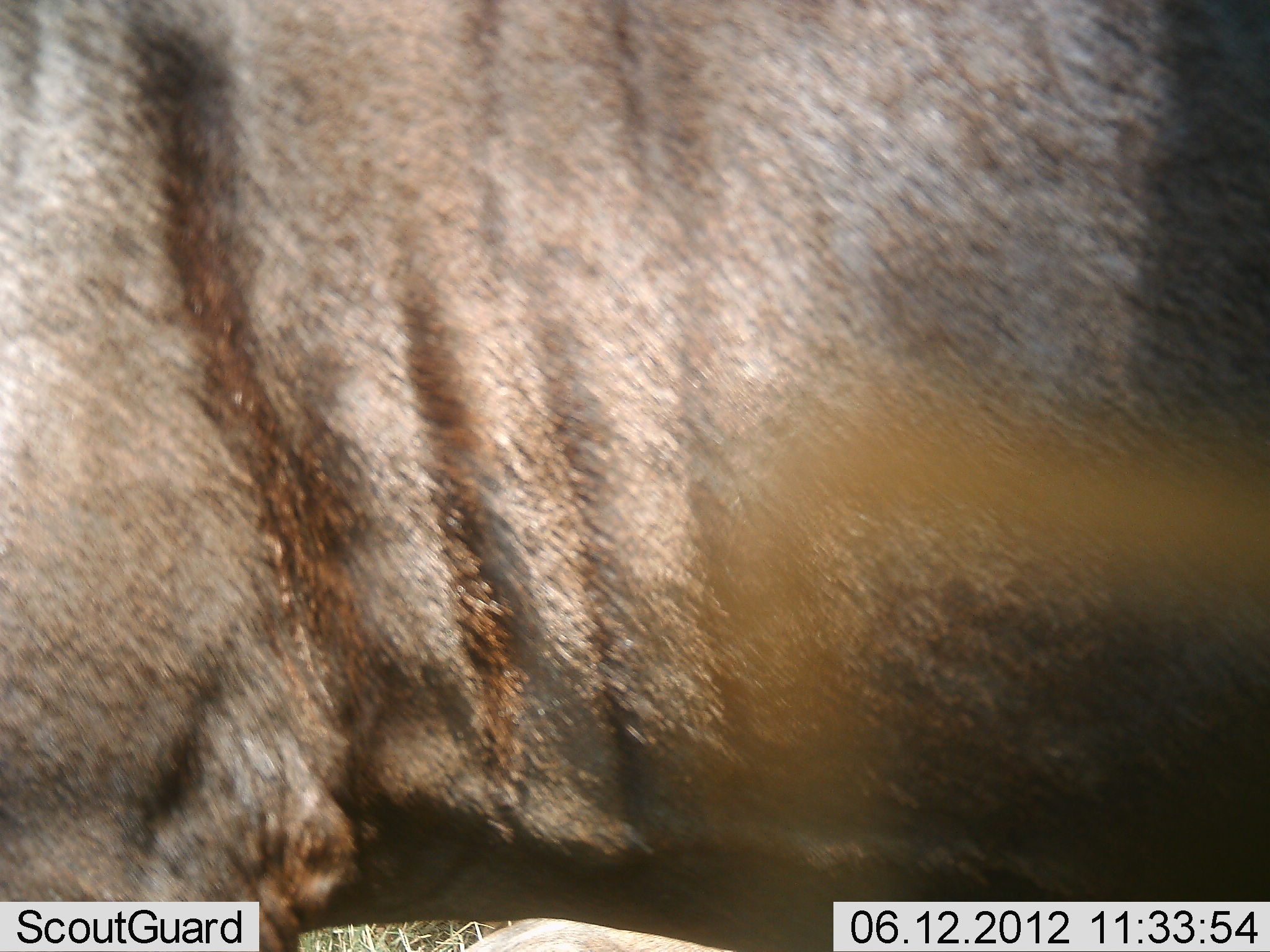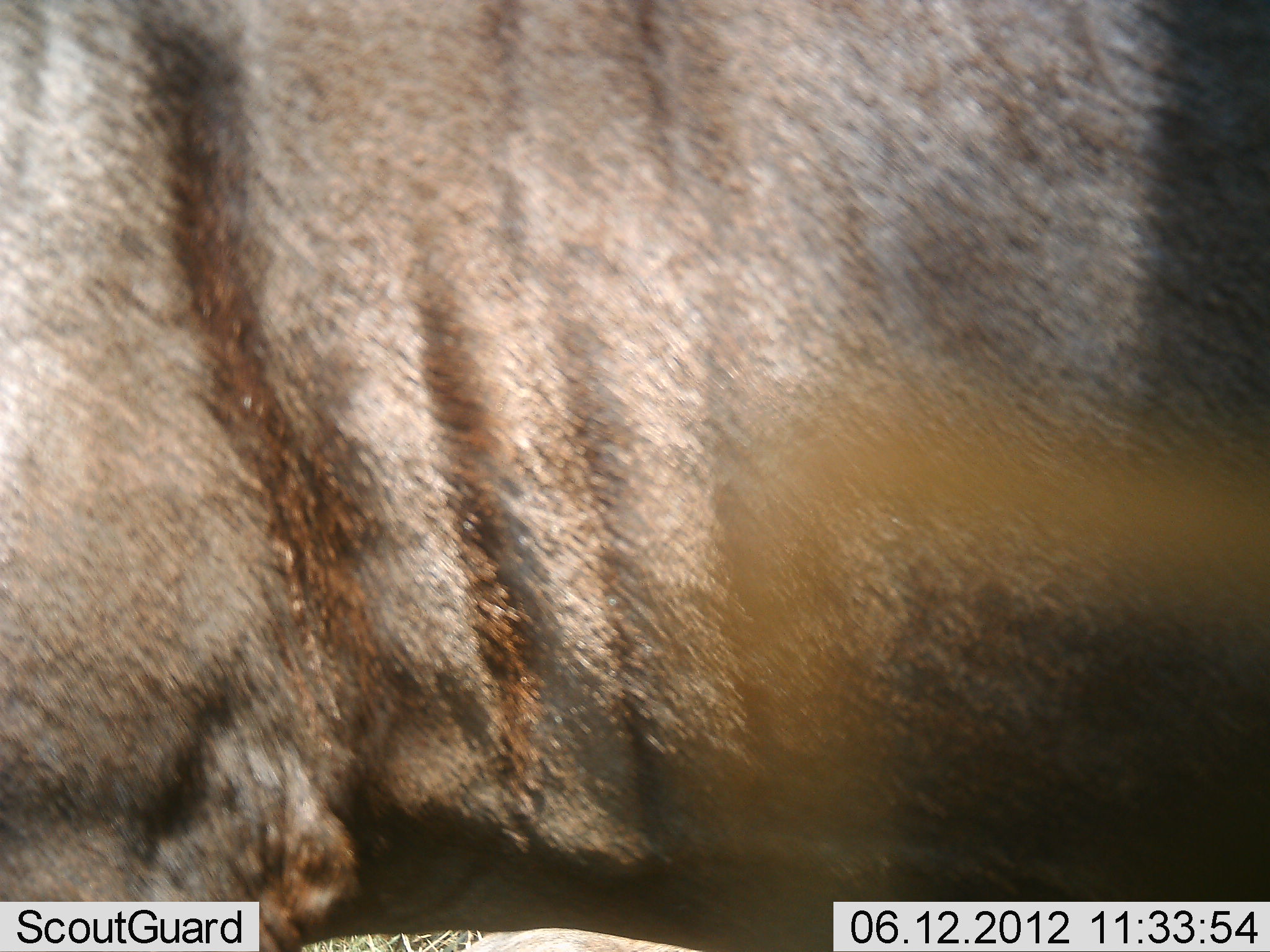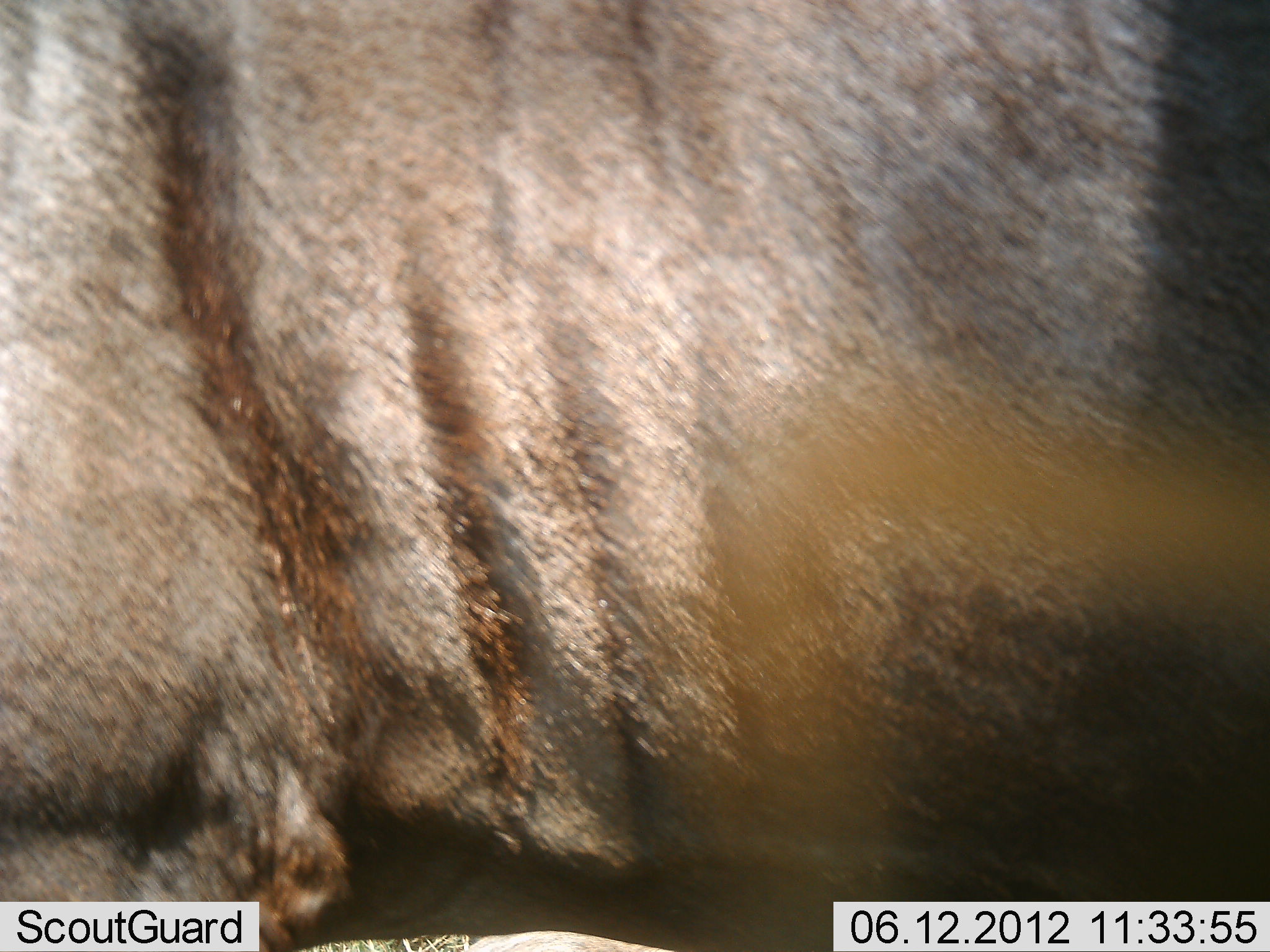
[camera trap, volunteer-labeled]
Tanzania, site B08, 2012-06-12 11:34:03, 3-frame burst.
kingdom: Animalia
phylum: Chordata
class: Mammalia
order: Artiodactyla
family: Bovidae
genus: Connochaetes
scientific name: Connochaetes taurinus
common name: blue wildebeest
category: wildebeest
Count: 1.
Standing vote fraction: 100%.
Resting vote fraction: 0%.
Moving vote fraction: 0%.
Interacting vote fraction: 0%.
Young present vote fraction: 0%.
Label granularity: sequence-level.